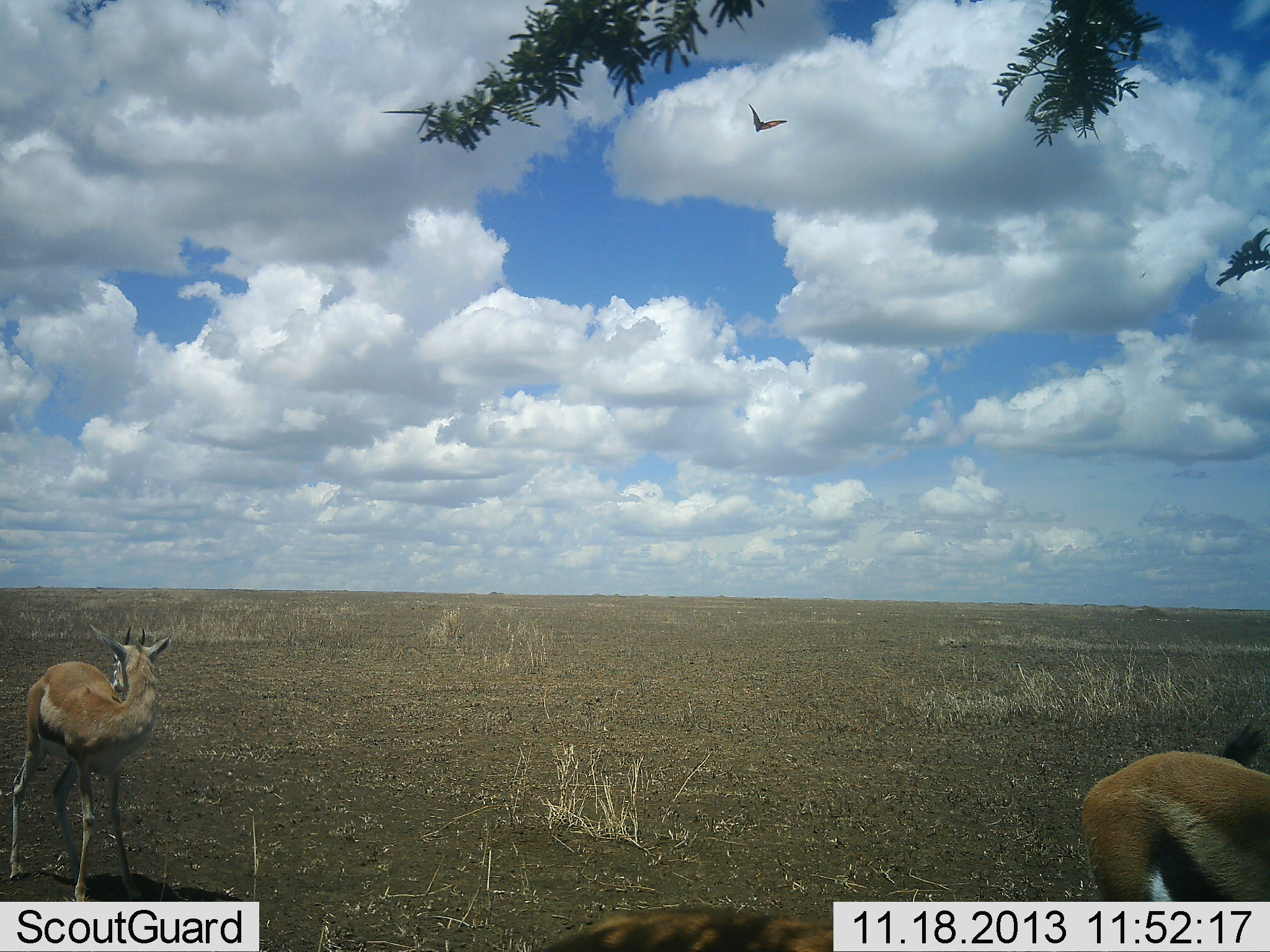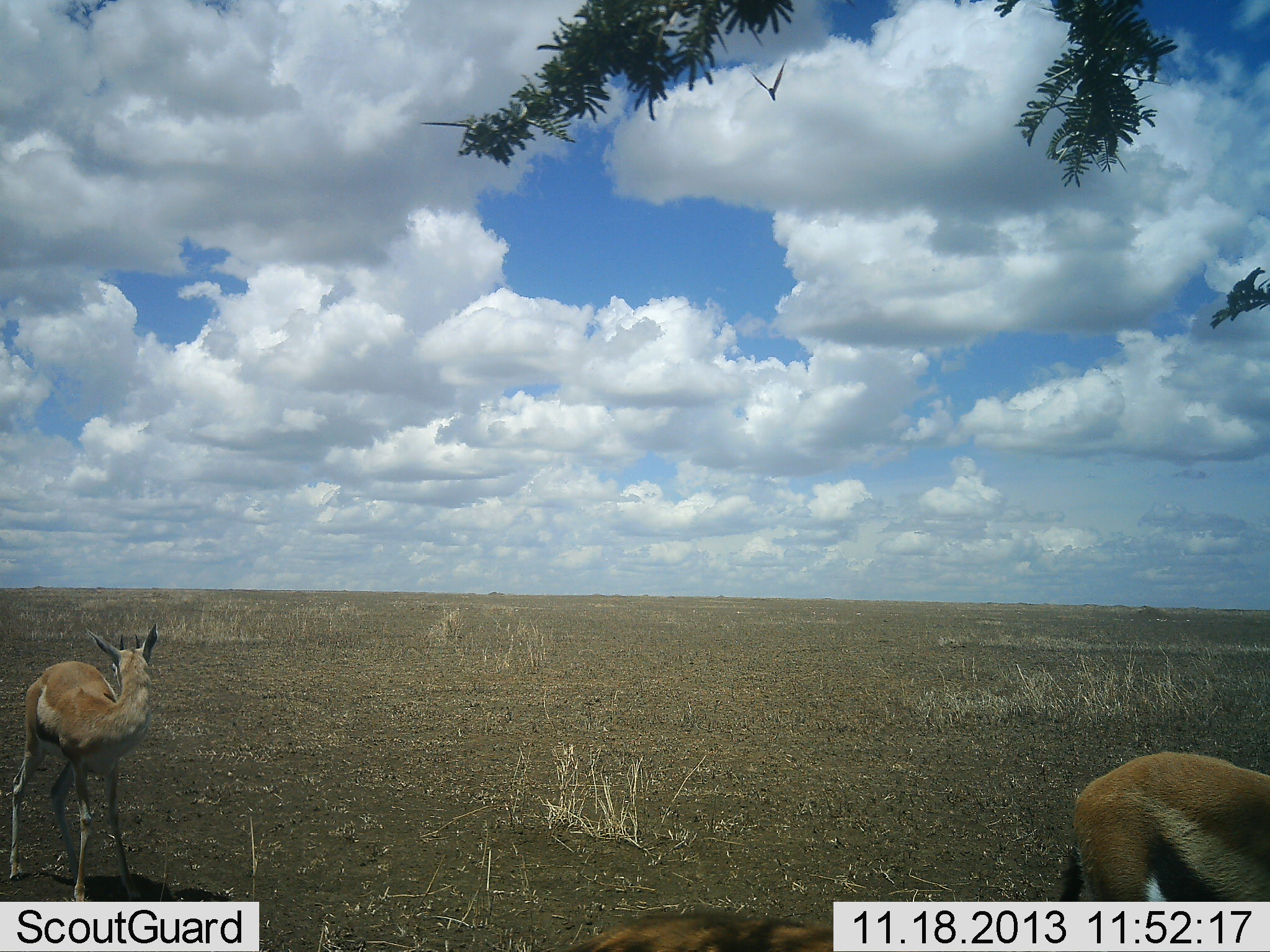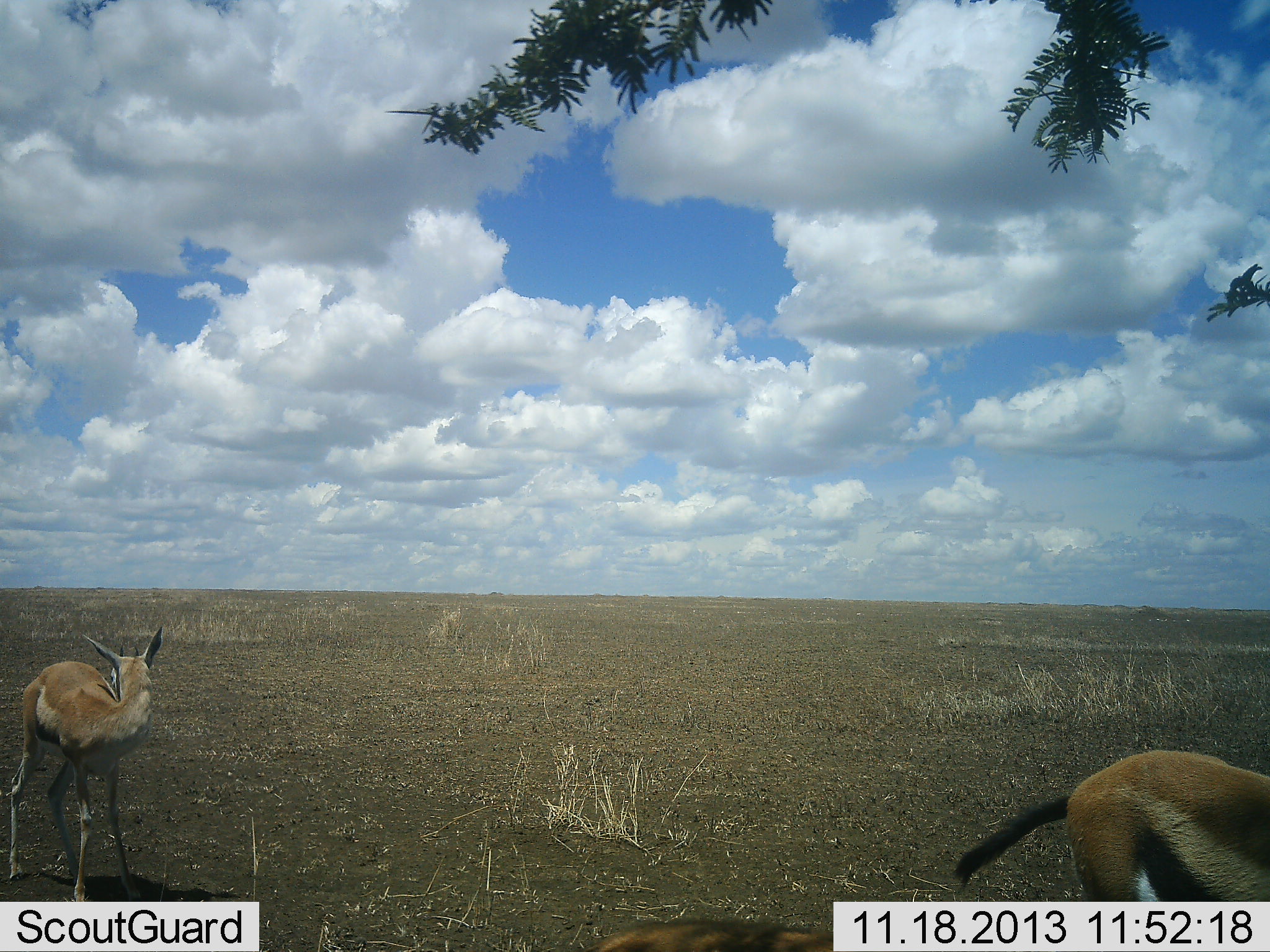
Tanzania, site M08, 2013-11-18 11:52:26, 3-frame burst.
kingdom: Animalia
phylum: Chordata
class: Mammalia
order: Artiodactyla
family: Bovidae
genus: Eudorcas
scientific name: Eudorcas thomsonii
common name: thomson's gazelle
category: gazellethomsons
Gazellethomsons (thomson's gazelle) (Eudorcas thomsonii), count 2. Behavior (volunteer vote fractions): standing 91%, resting 5%, moving 5%, interacting 0%. Young present (vote fraction): 0%. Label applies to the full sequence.